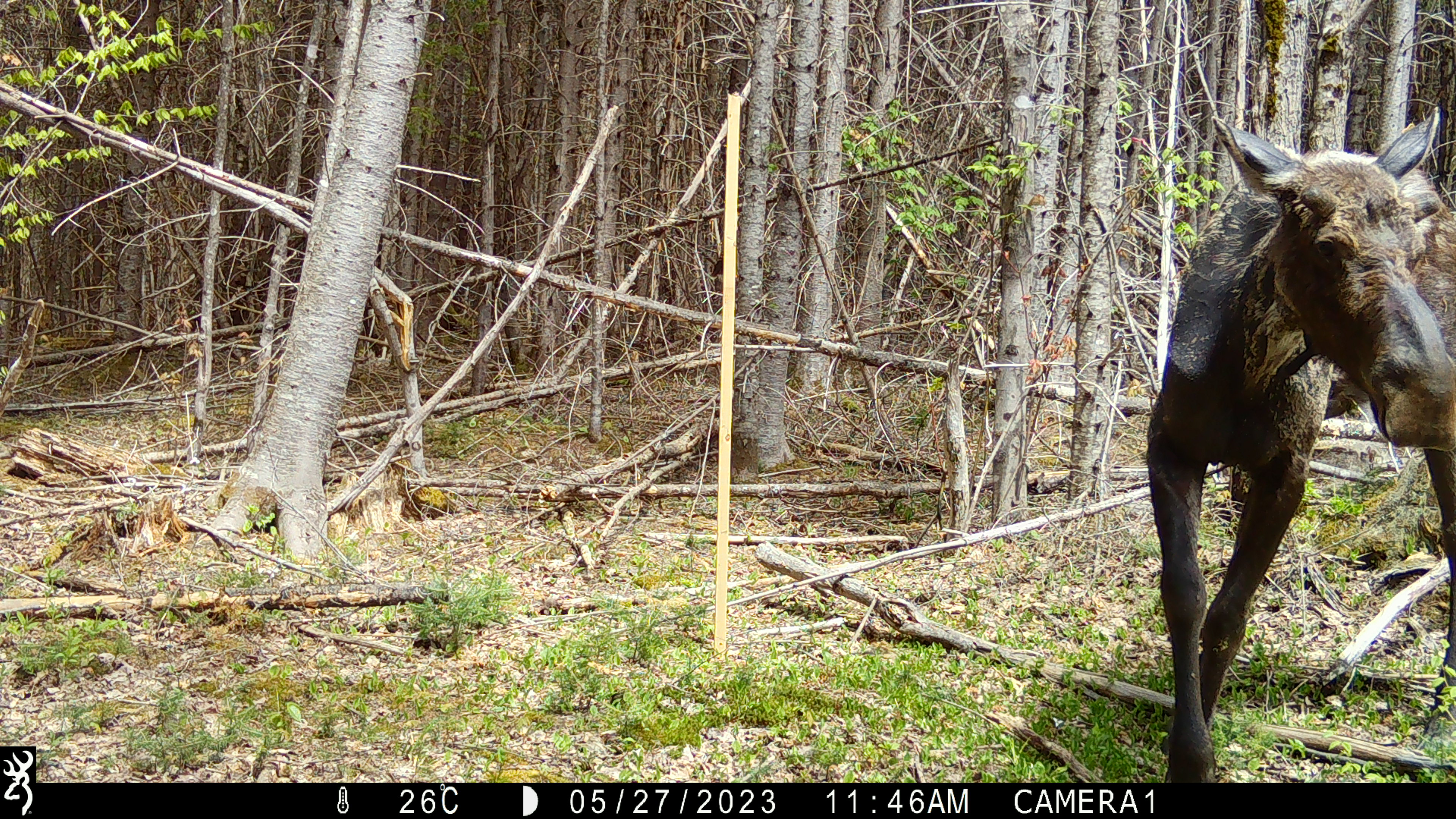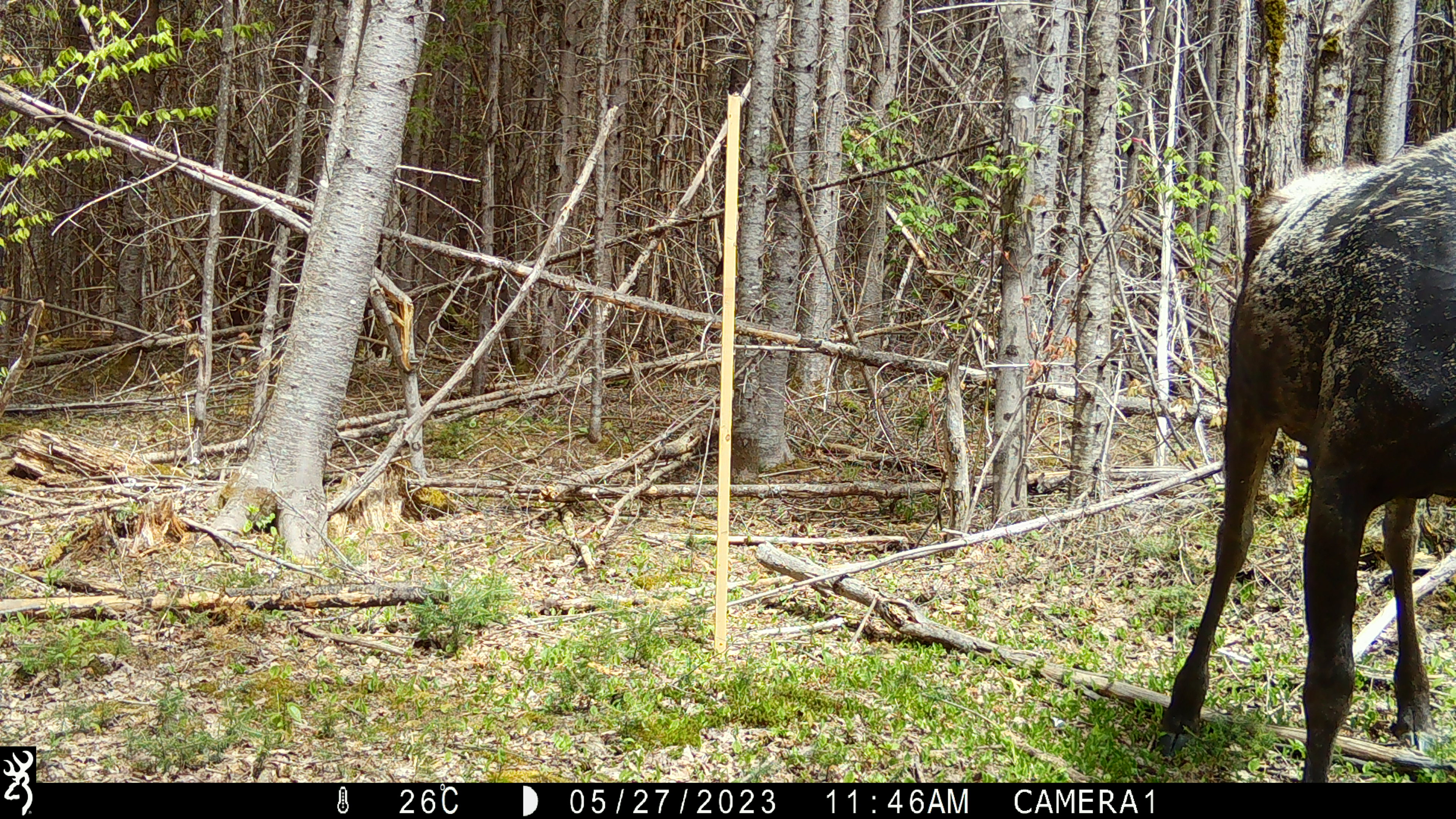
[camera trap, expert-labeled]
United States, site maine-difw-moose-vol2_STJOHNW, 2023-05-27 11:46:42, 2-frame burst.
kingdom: Animalia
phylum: Chordata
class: Mammalia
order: Artiodactyla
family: Cervidae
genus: Alces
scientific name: Alces alces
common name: moose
Moose (Alces alces).